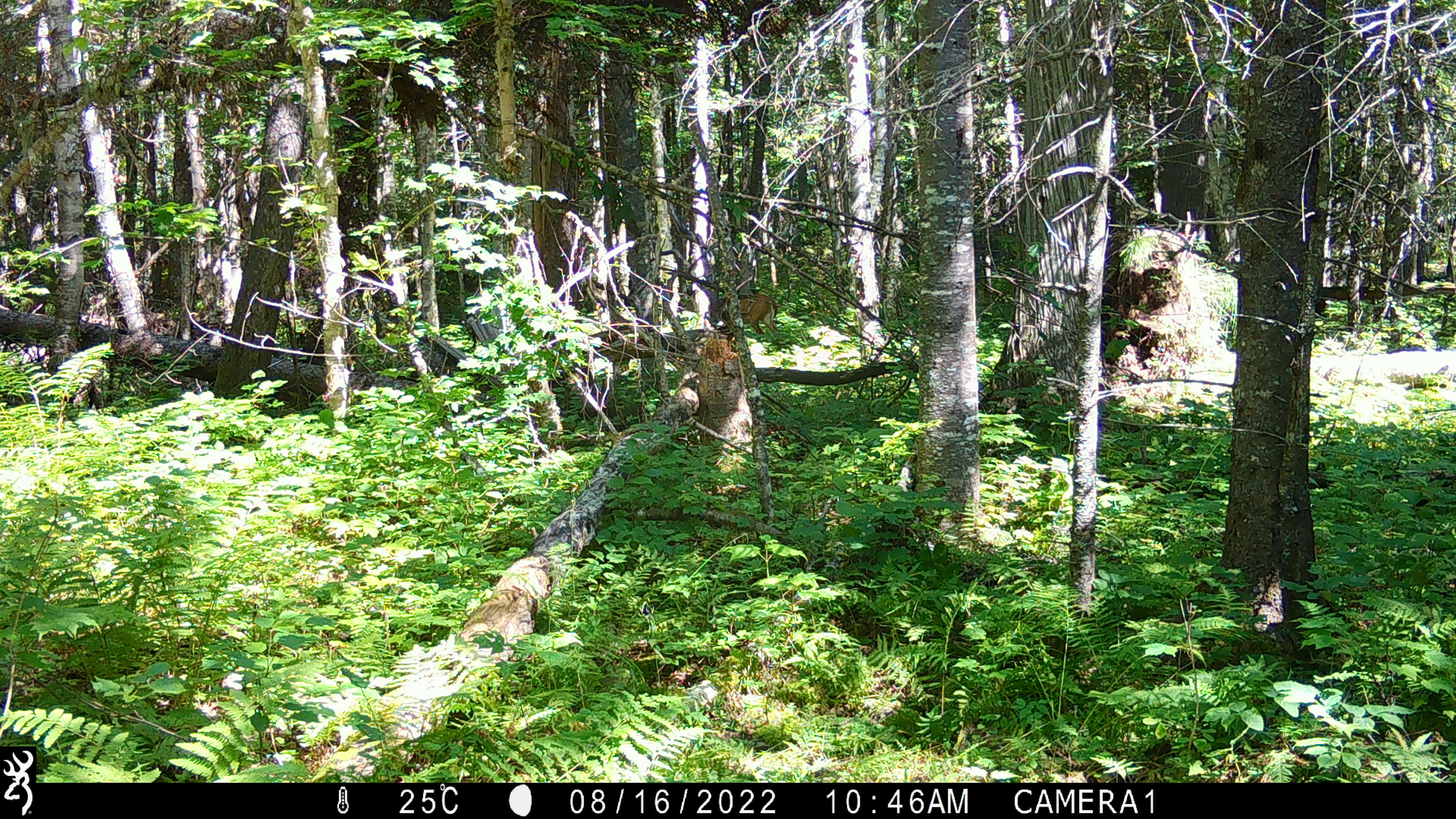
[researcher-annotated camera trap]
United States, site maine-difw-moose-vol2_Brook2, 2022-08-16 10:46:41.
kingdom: Animalia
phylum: Chordata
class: Mammalia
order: Artiodactyla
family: Cervidae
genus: Odocoileus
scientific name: Odocoileus virginianus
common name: white-tailed deer